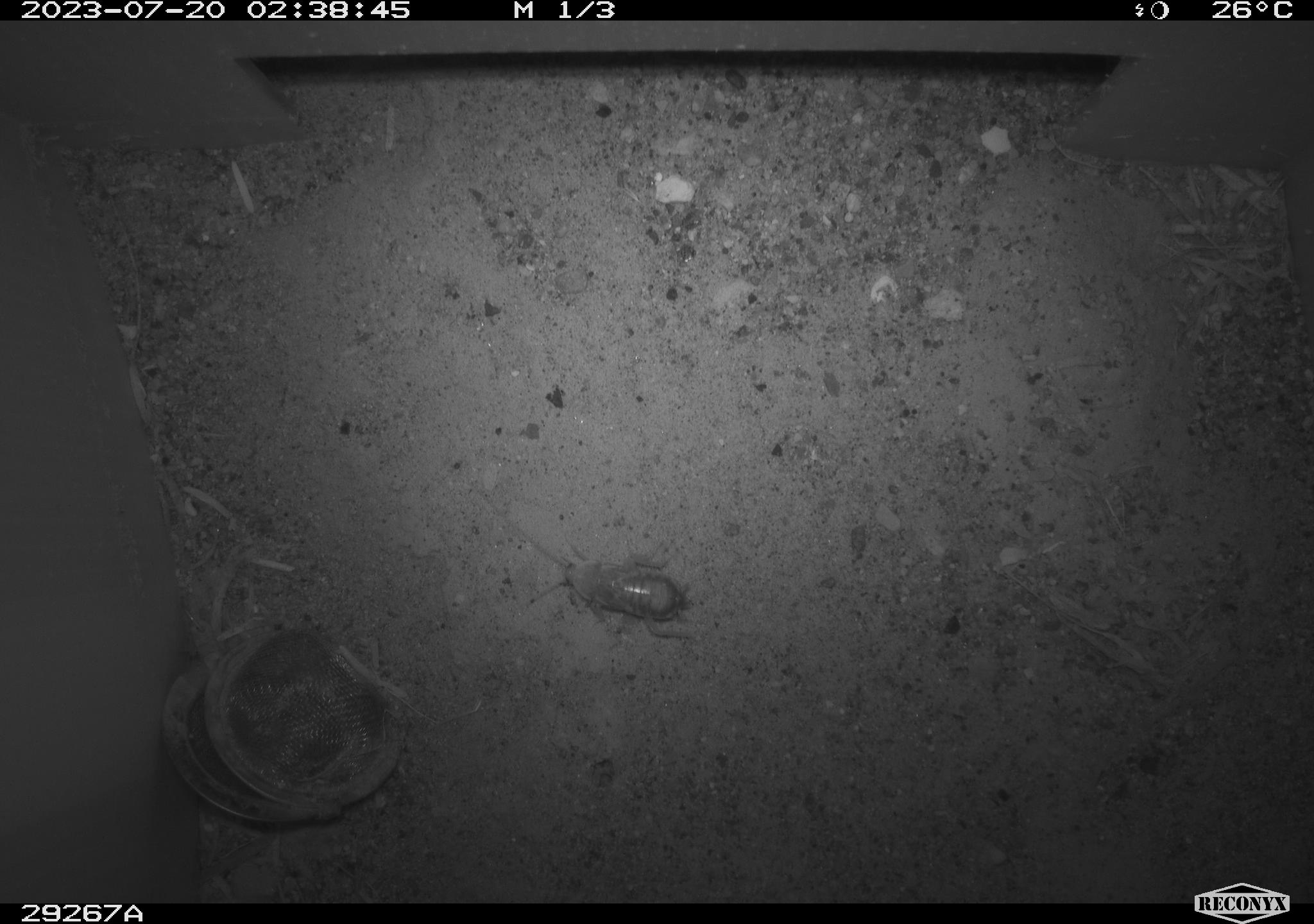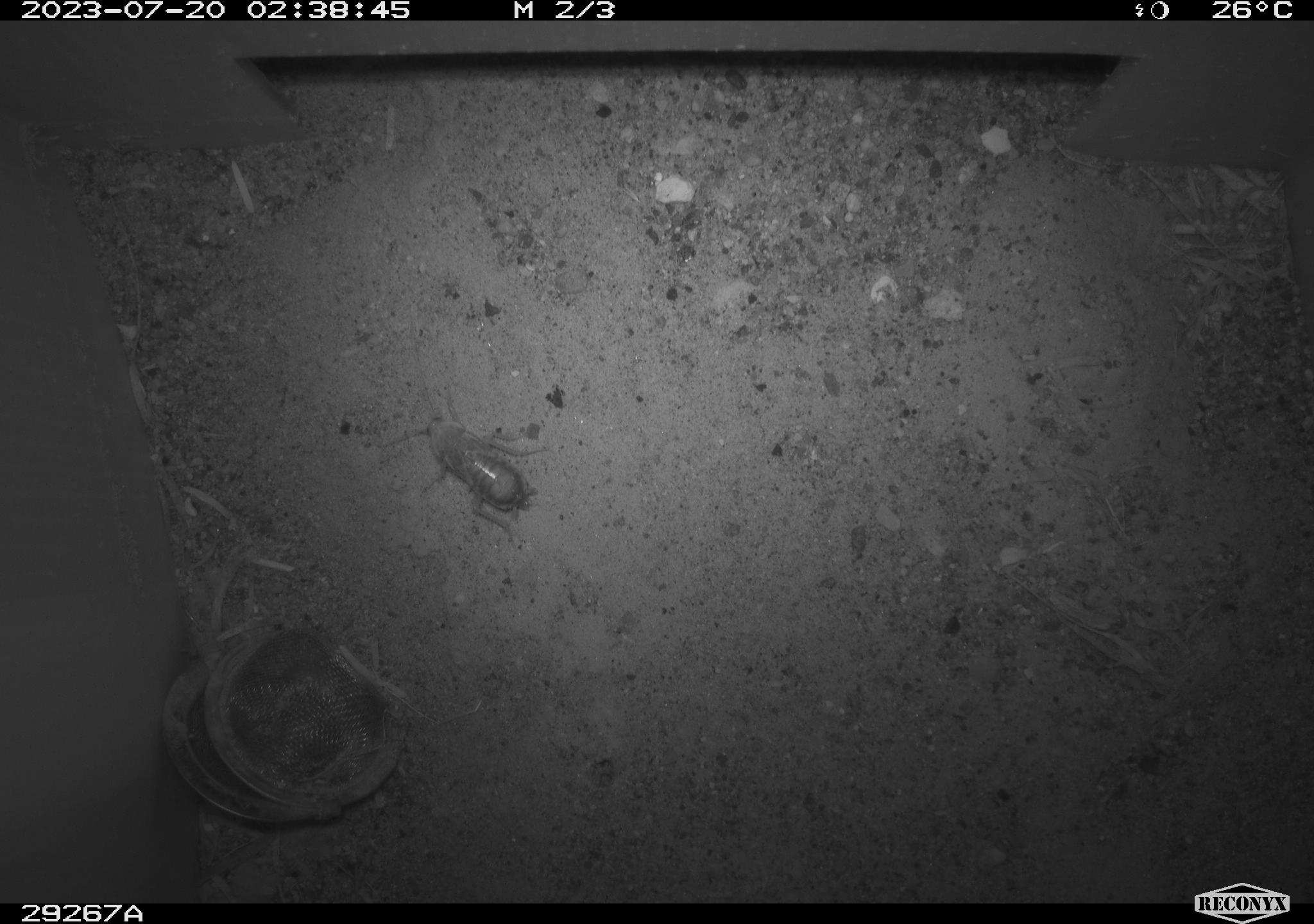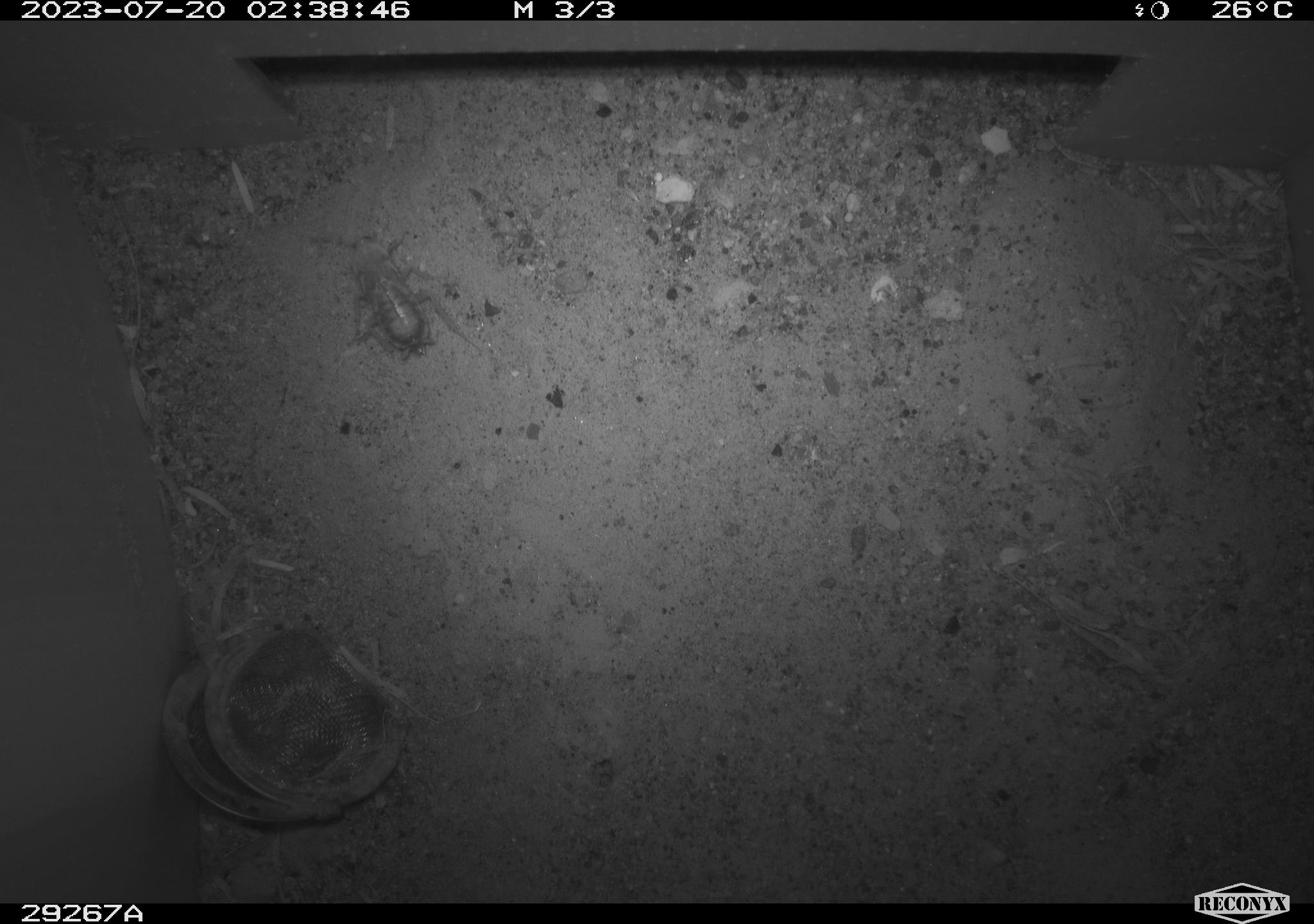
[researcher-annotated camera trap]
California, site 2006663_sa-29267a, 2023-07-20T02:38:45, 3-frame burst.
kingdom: Animalia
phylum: Arthropoda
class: Insecta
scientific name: Insecta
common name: insect